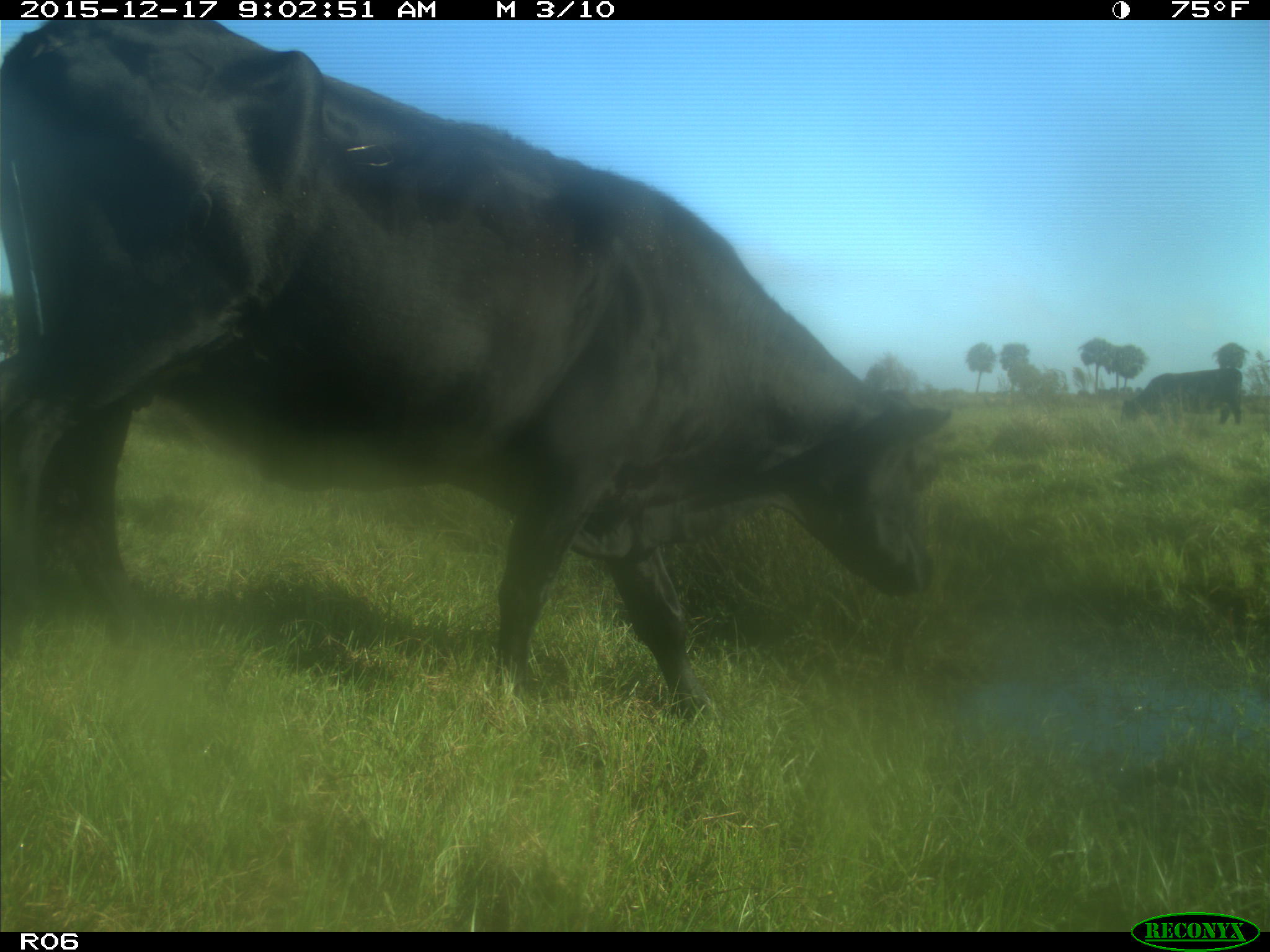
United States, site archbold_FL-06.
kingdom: Animalia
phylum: Chordata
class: Mammalia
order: Artiodactyla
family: Bovidae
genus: Bos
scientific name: Bos taurus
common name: domestic cow